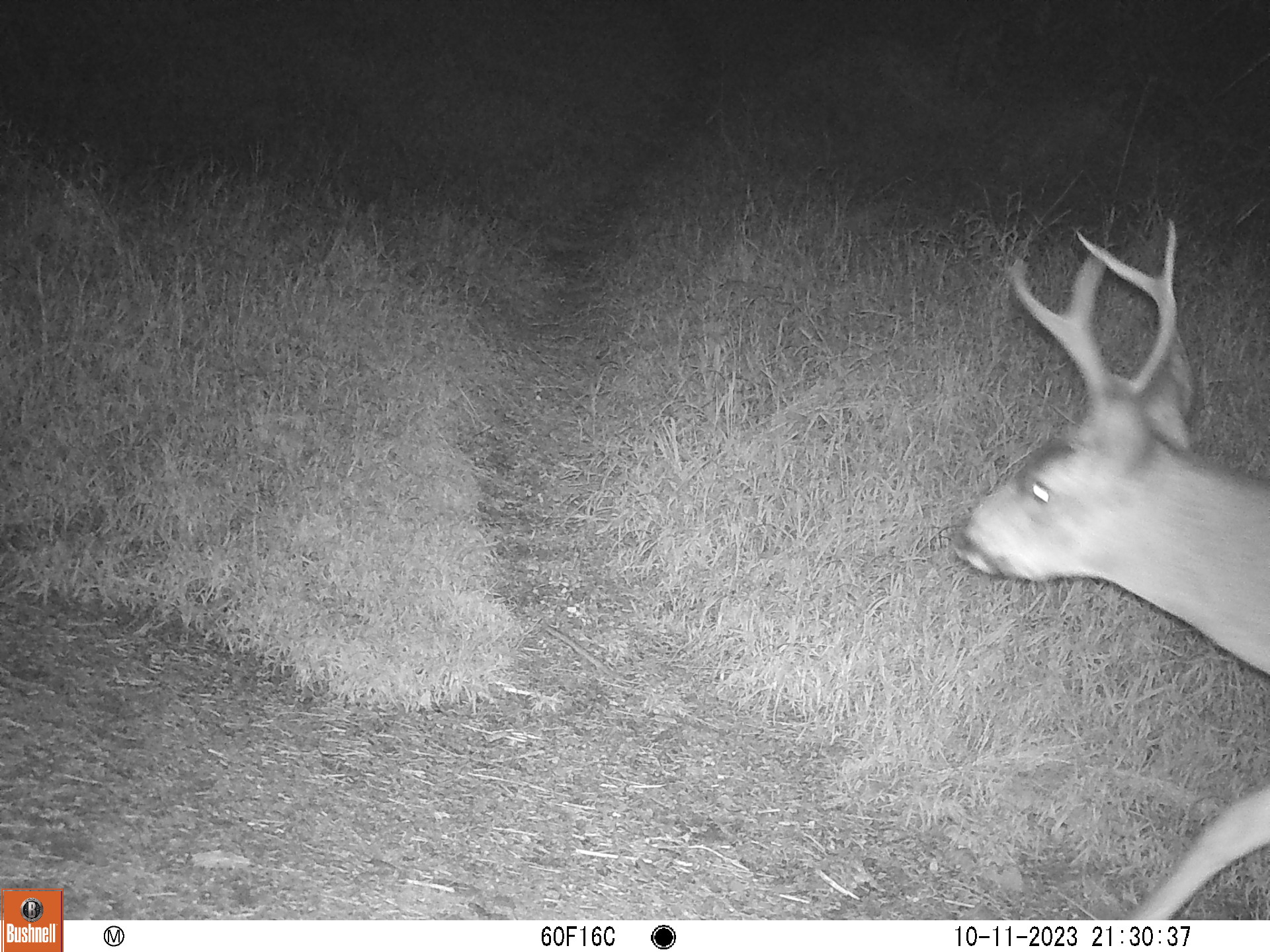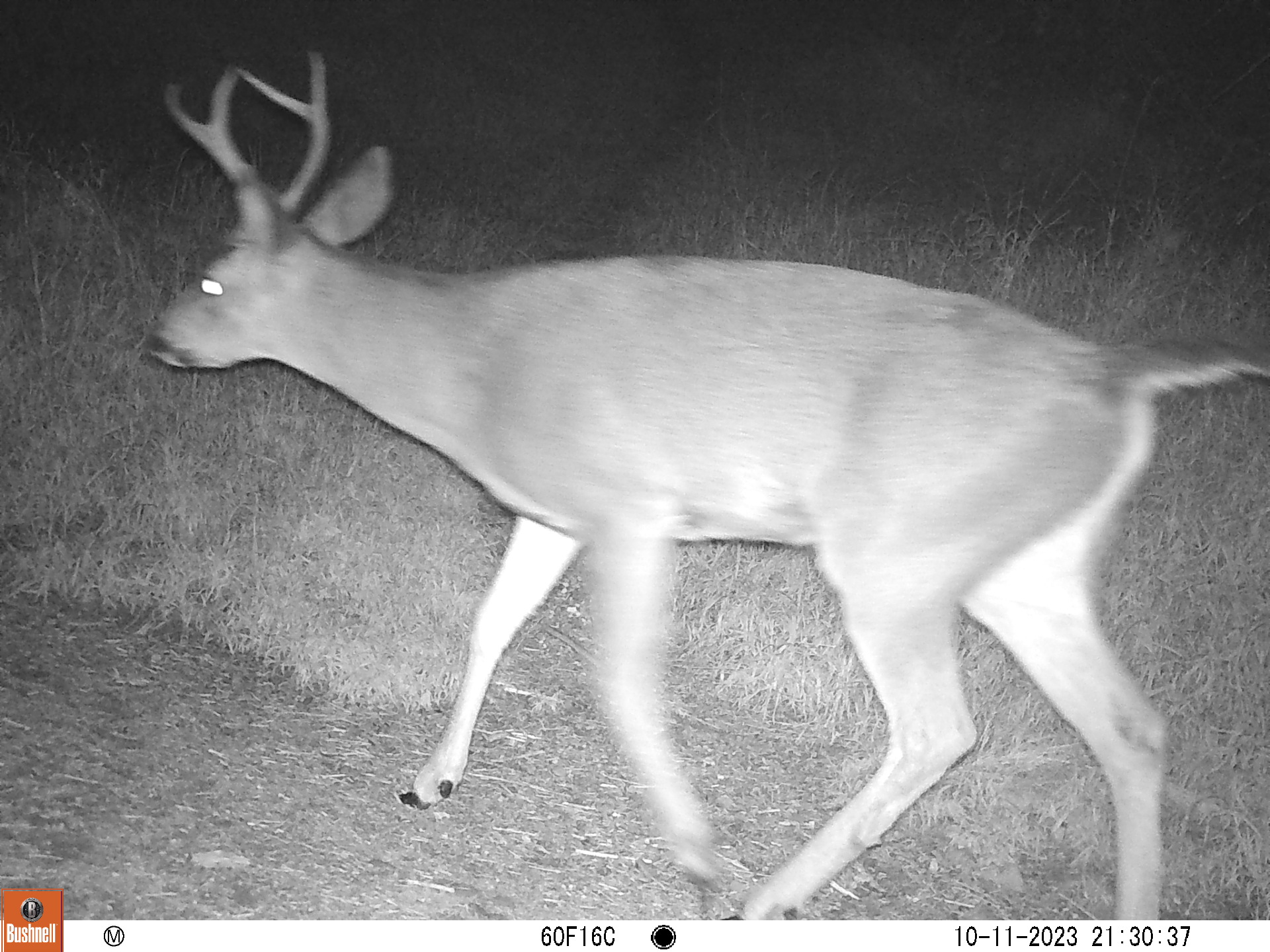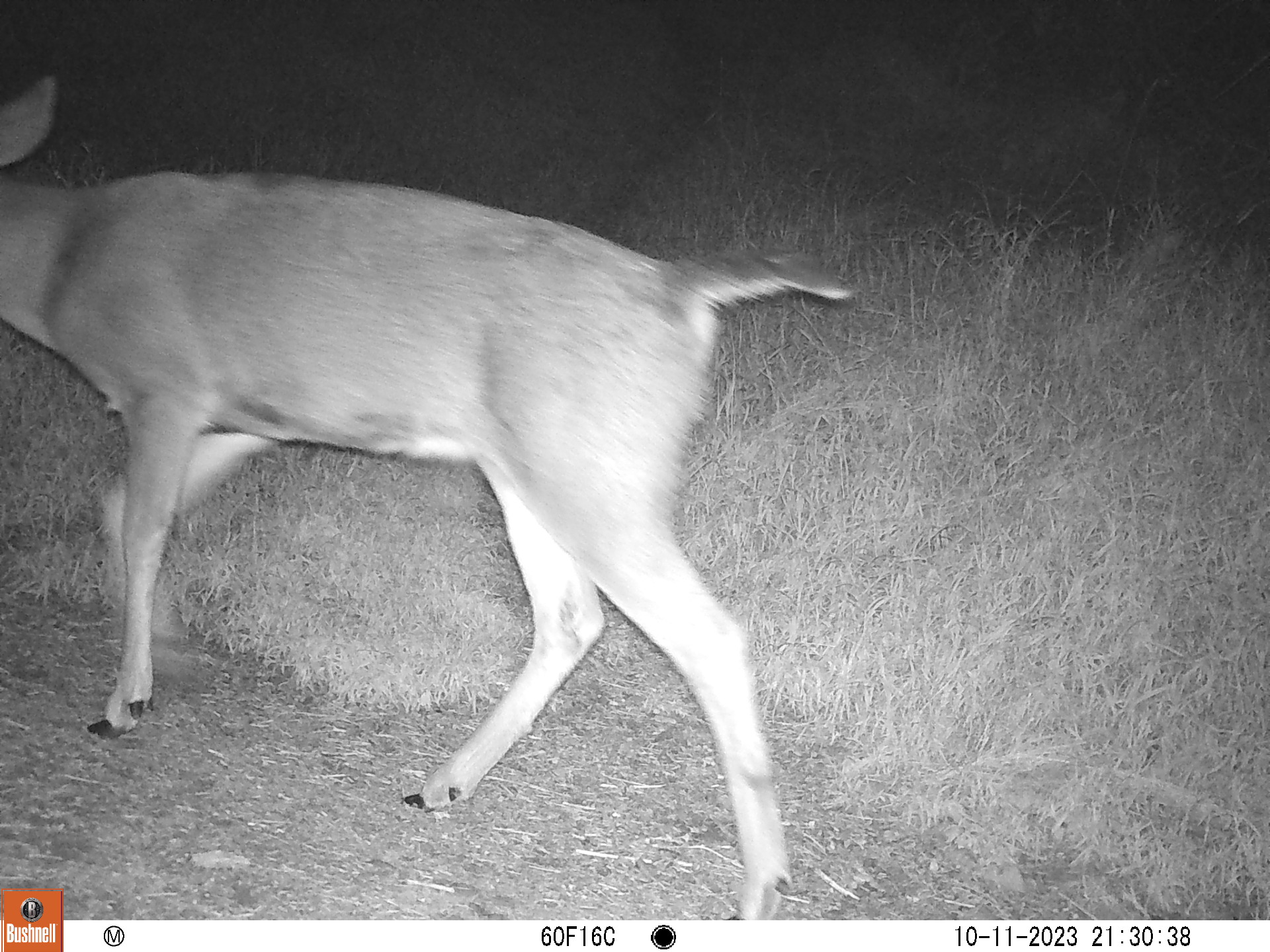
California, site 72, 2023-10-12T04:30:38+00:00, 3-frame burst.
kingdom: Animalia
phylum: Chordata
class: Mammalia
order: Artiodactyla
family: Cervidae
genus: Odocoileus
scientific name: Odocoileus hemionus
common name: mule deer